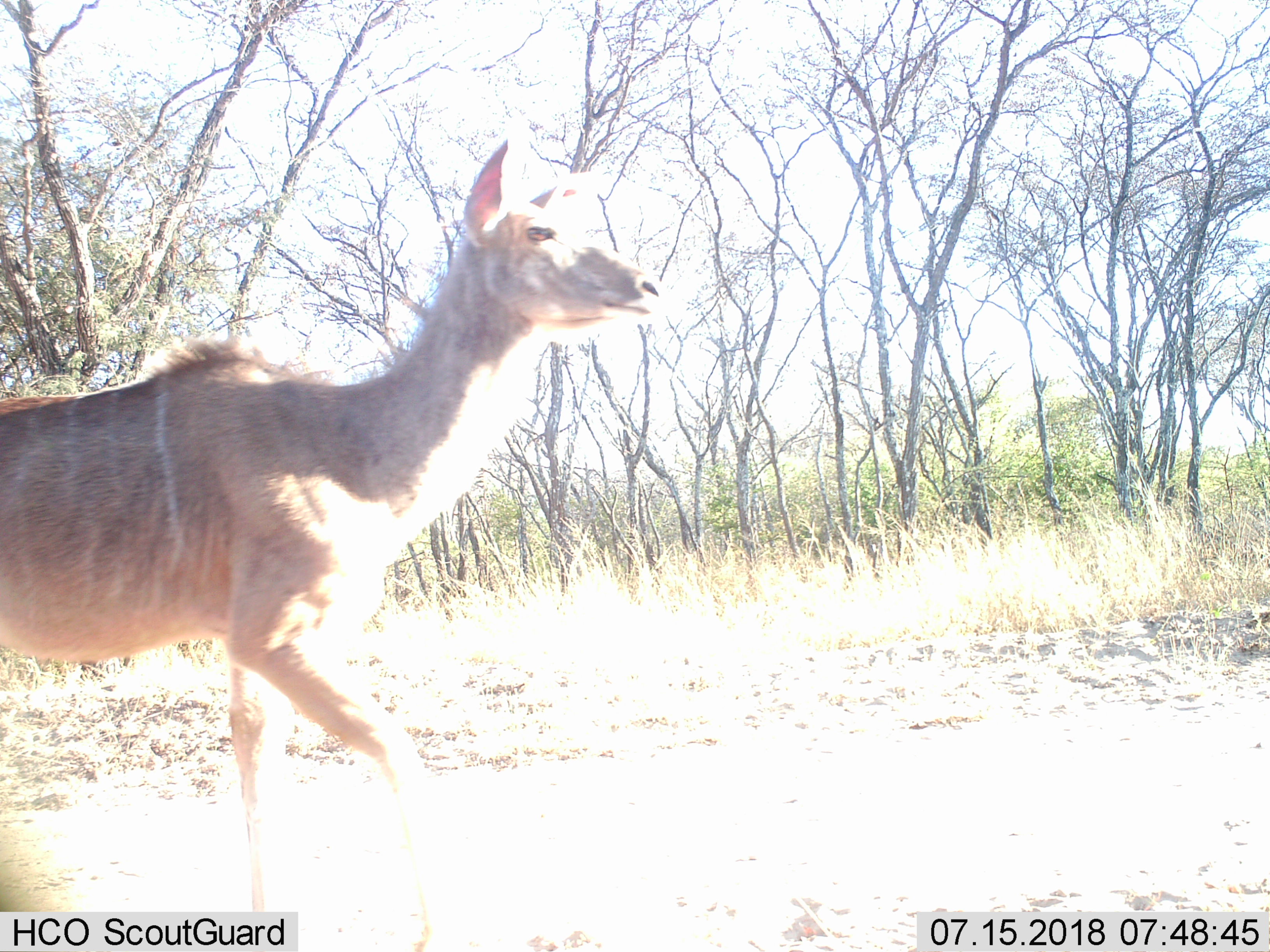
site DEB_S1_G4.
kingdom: Animalia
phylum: Chordata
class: Mammalia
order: Artiodactyla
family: Bovidae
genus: Tragelaphus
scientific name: Tragelaphus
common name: kudu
Kudu (Tragelaphus), count 1. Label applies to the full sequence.